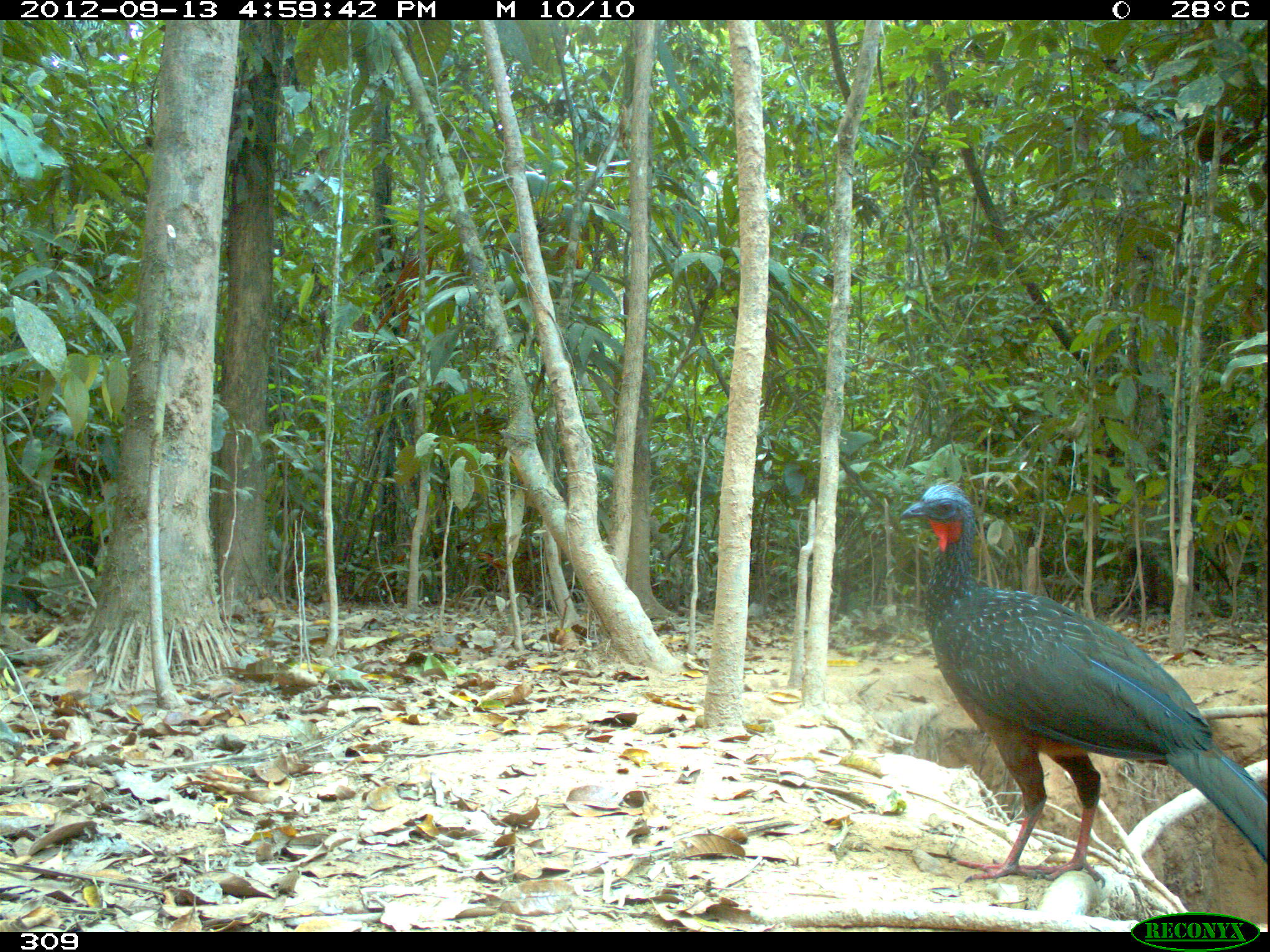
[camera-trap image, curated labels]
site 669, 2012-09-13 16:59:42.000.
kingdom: Animalia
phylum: Chordata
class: Aves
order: Galliformes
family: Cracidae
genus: Penelope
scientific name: Penelope jacquacu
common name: spix's guan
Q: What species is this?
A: Penelope jacquacu (spix's guan).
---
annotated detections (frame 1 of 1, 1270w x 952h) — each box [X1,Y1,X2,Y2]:
penelope jacquacu: [896,482,1268,889]